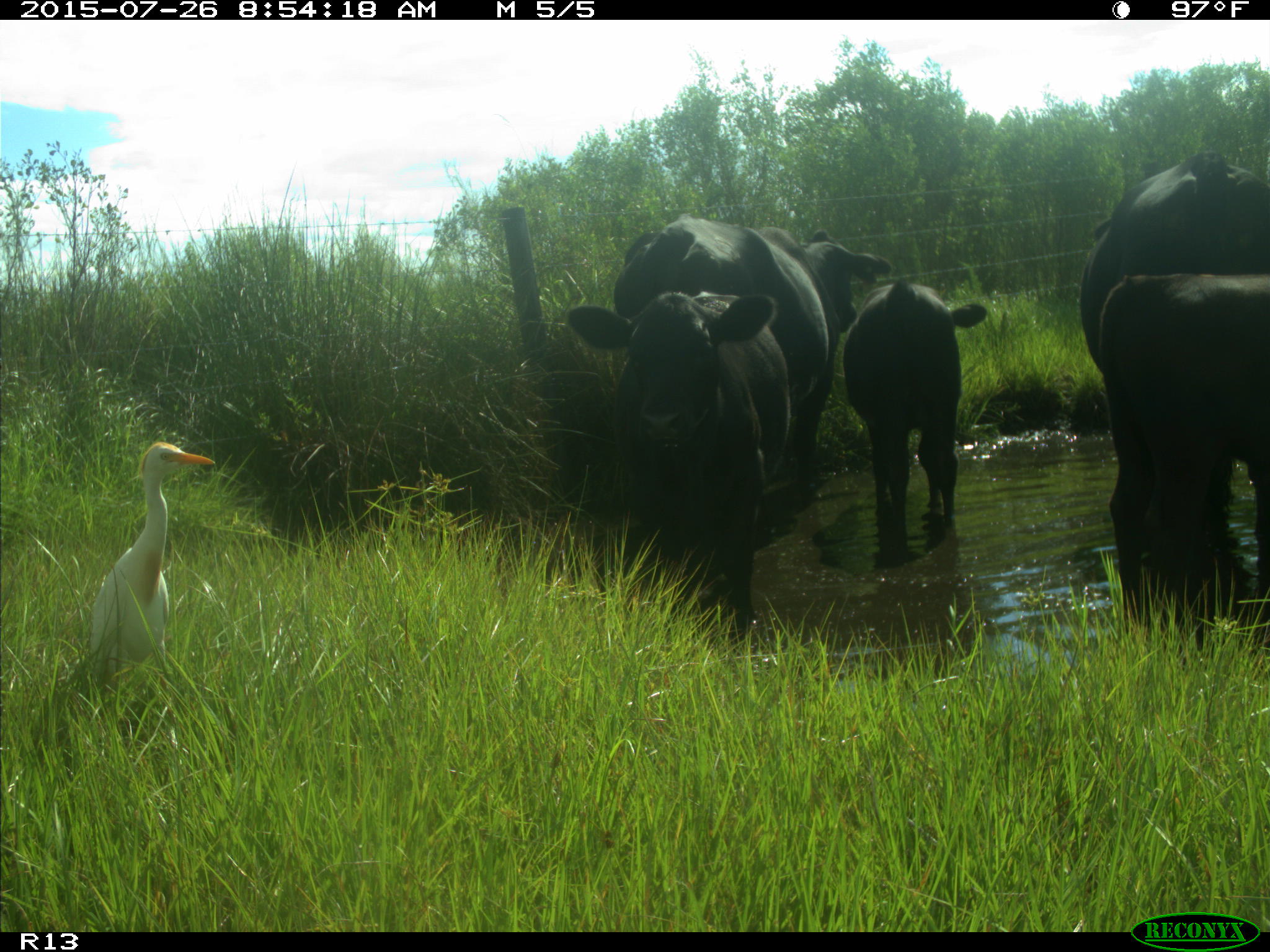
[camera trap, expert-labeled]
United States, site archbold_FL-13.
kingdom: Animalia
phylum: Chordata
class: Mammalia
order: Artiodactyla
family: Bovidae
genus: Bos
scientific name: Bos taurus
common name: domestic cow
Bos taurus (domestic cow).